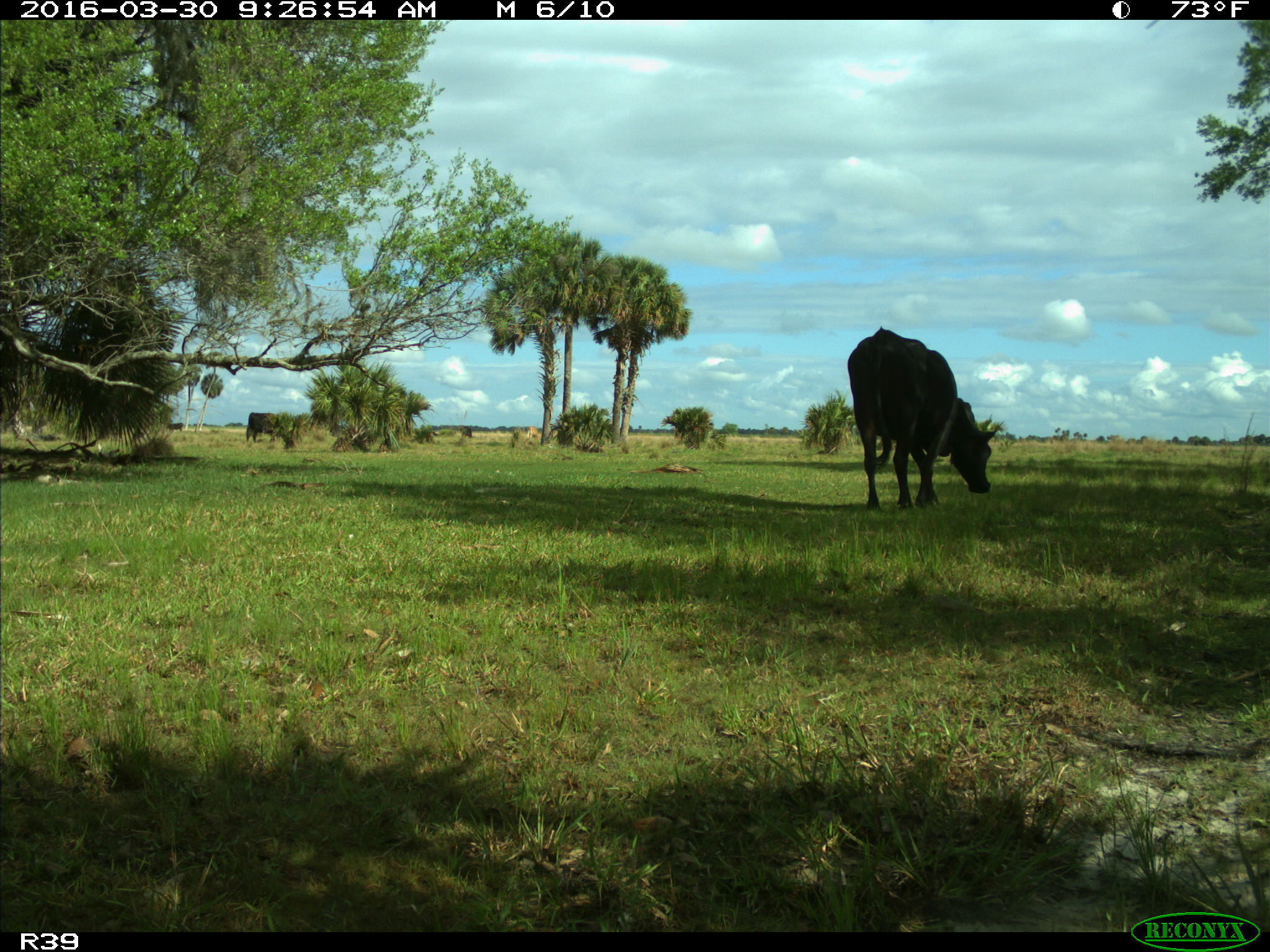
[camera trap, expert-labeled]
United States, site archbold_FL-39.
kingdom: Animalia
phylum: Chordata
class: Mammalia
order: Artiodactyla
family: Bovidae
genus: Bos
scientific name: Bos taurus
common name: domestic cow